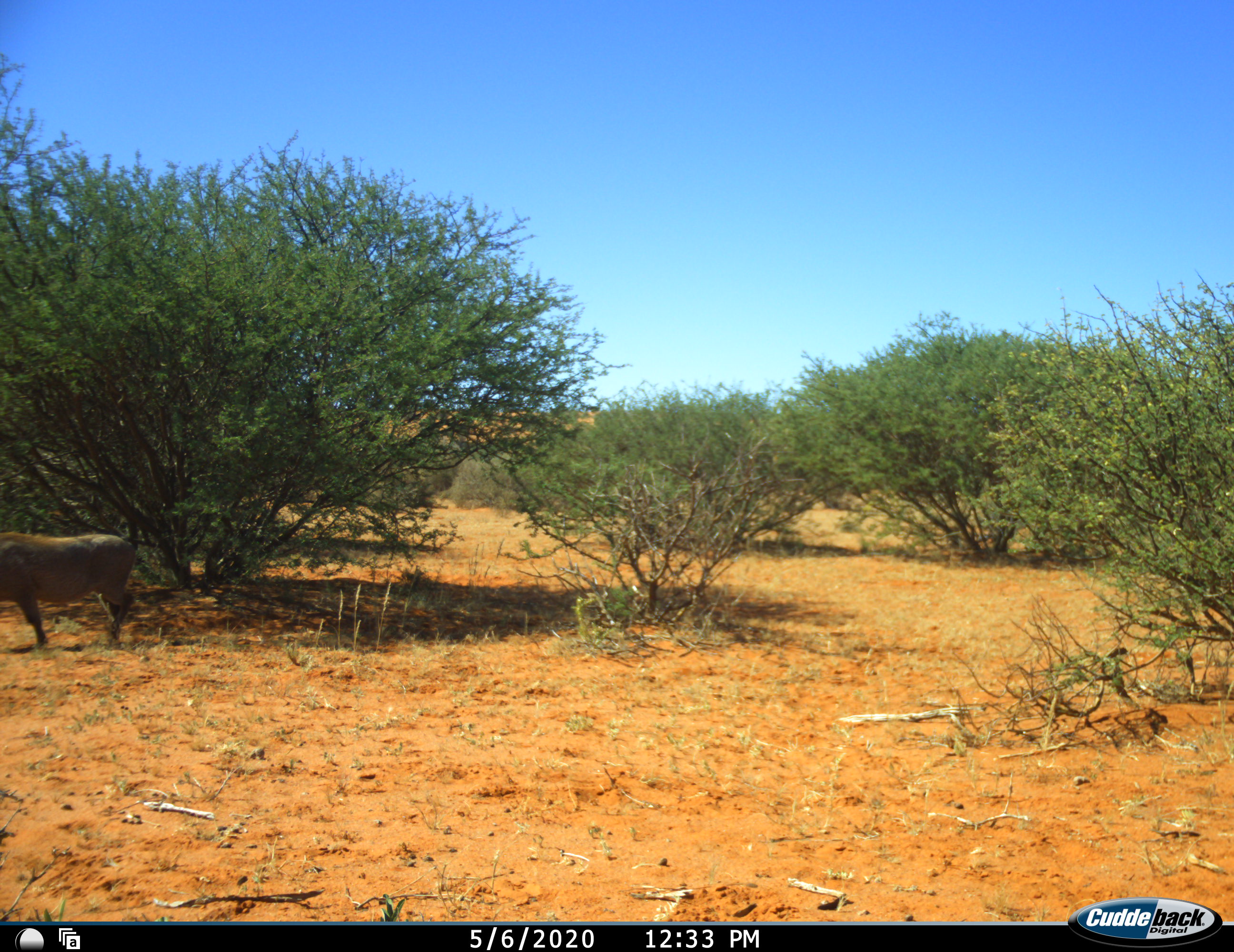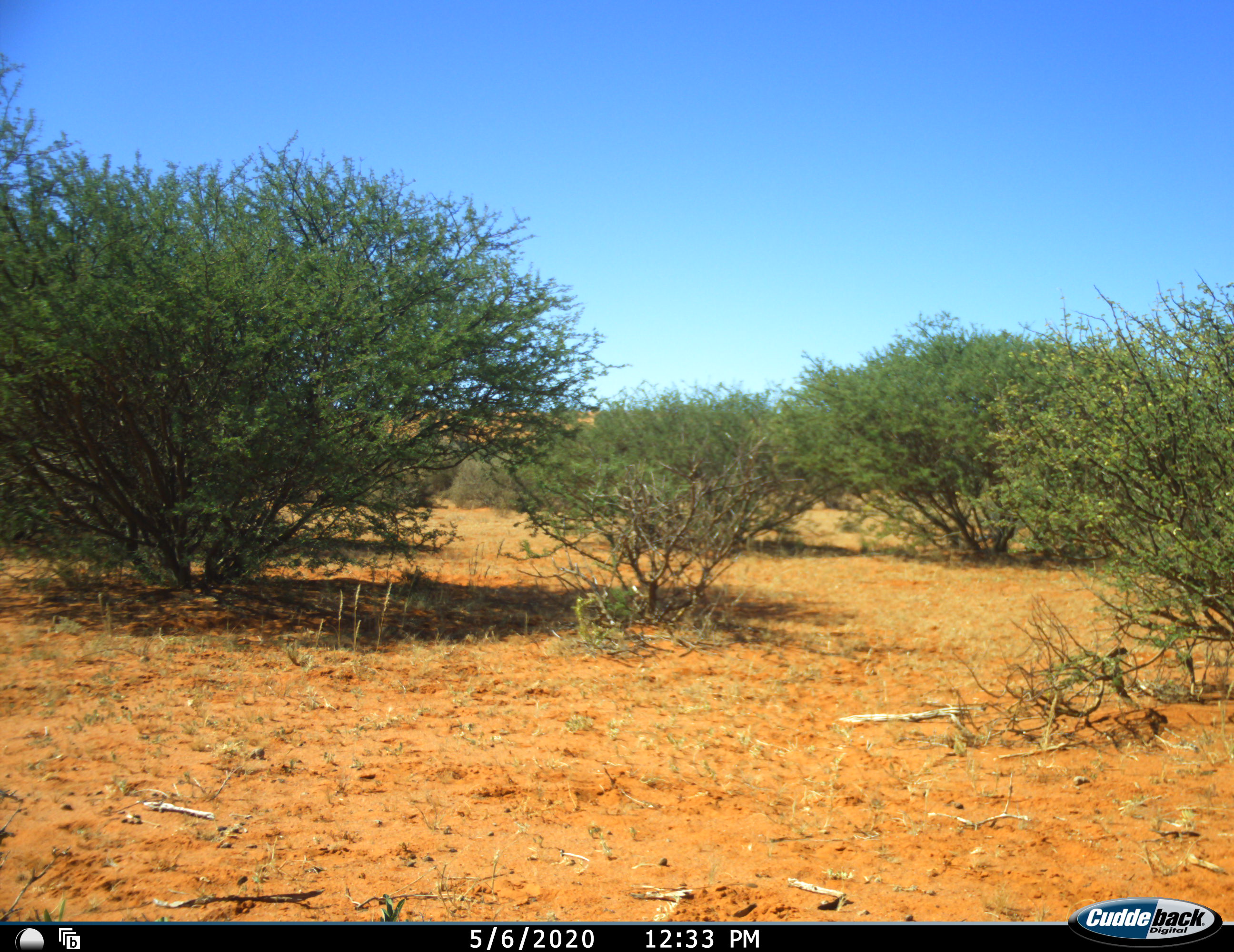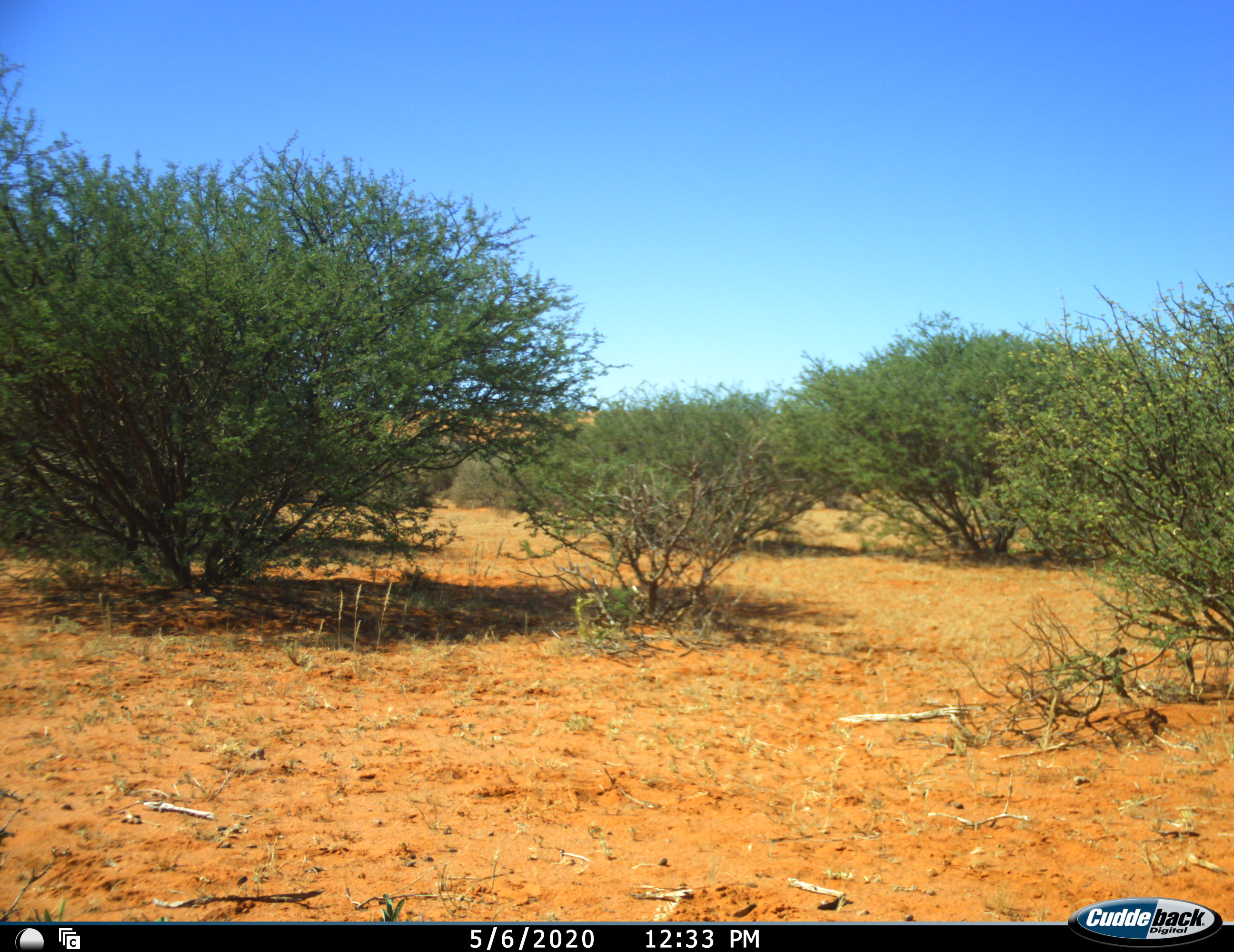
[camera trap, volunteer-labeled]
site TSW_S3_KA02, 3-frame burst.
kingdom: Animalia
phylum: Chordata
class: Mammalia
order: Artiodactyla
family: Suidae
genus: Phacochoerus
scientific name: Phacochoerus africanus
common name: warthog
Warthog (Phacochoerus africanus), count 1. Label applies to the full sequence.